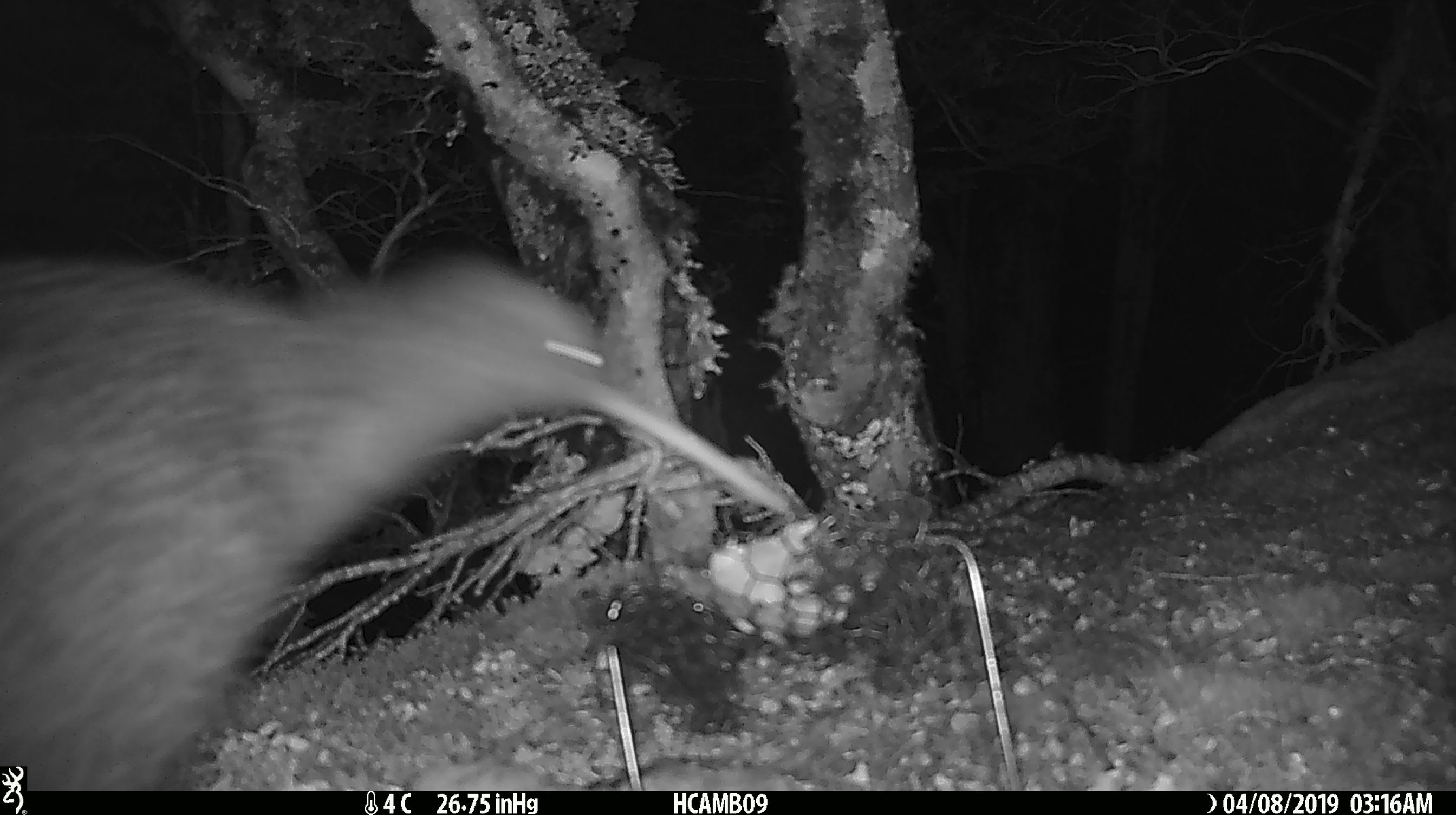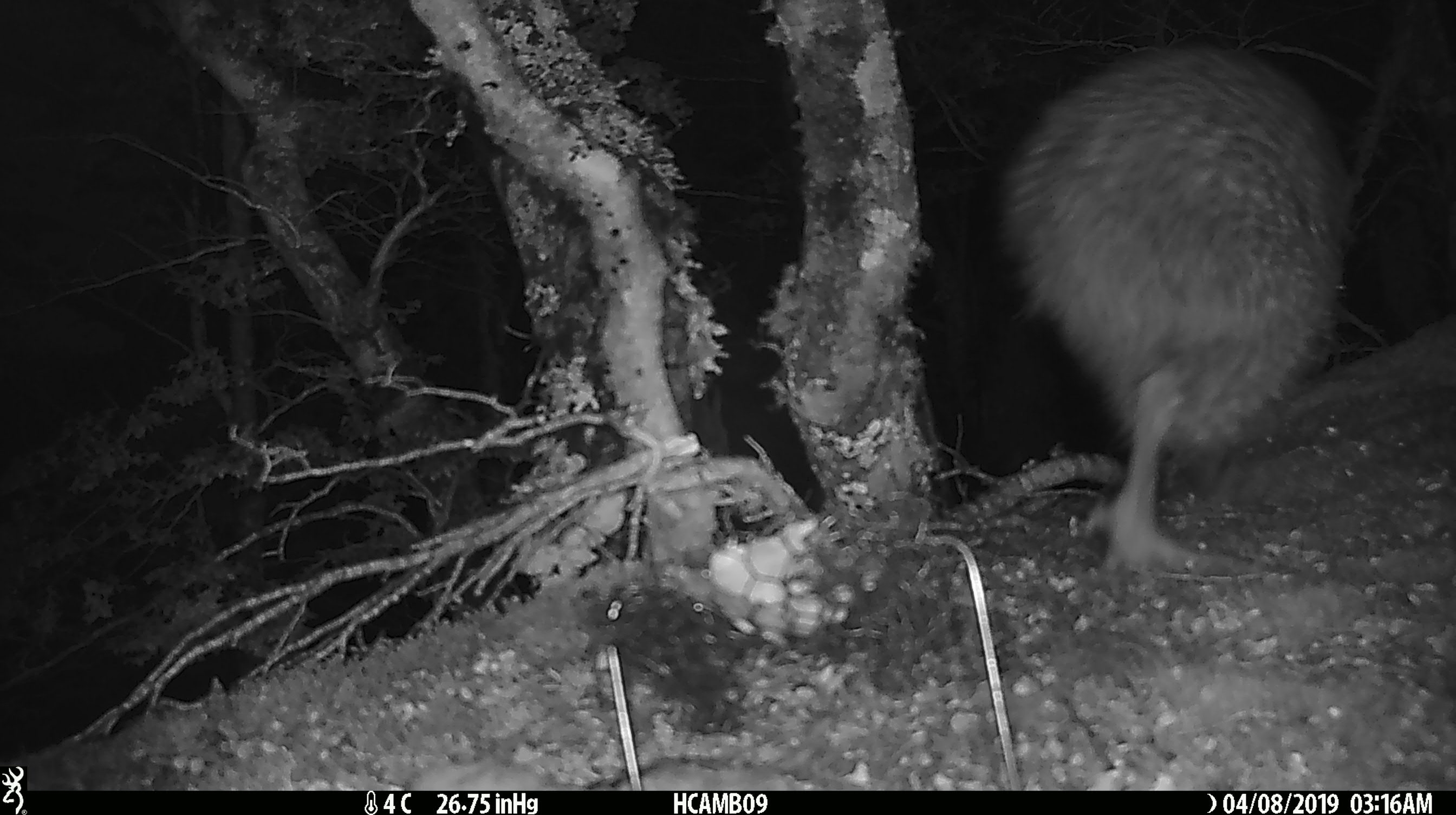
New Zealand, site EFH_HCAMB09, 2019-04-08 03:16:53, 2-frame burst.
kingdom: Animalia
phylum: Chordata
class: Aves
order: Apterygiformes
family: Apterygidae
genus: Apteryx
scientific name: Apteryx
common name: kiwi